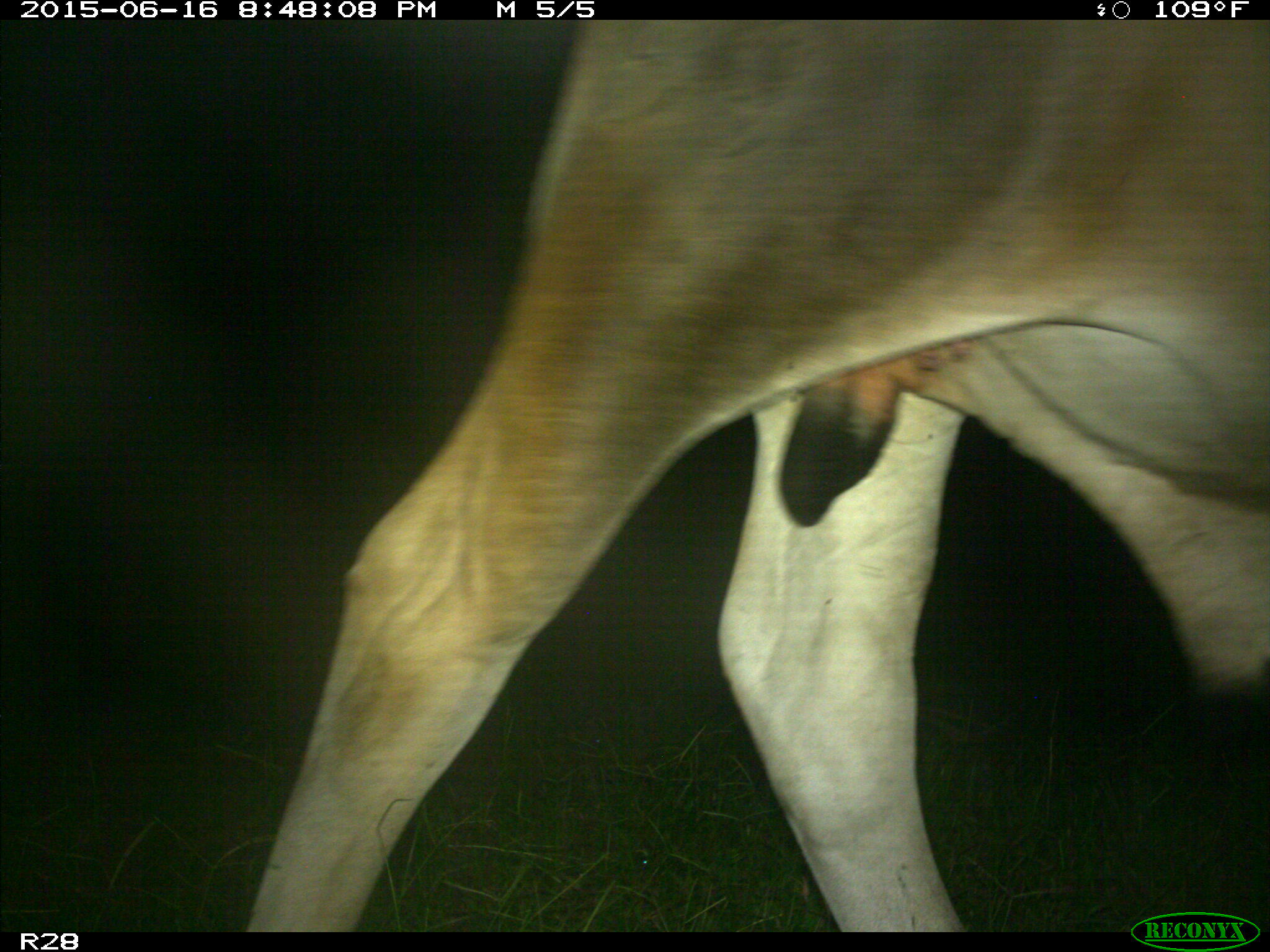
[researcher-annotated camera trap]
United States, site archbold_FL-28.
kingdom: Animalia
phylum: Chordata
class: Mammalia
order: Artiodactyla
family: Bovidae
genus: Bos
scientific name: Bos taurus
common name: domestic cow